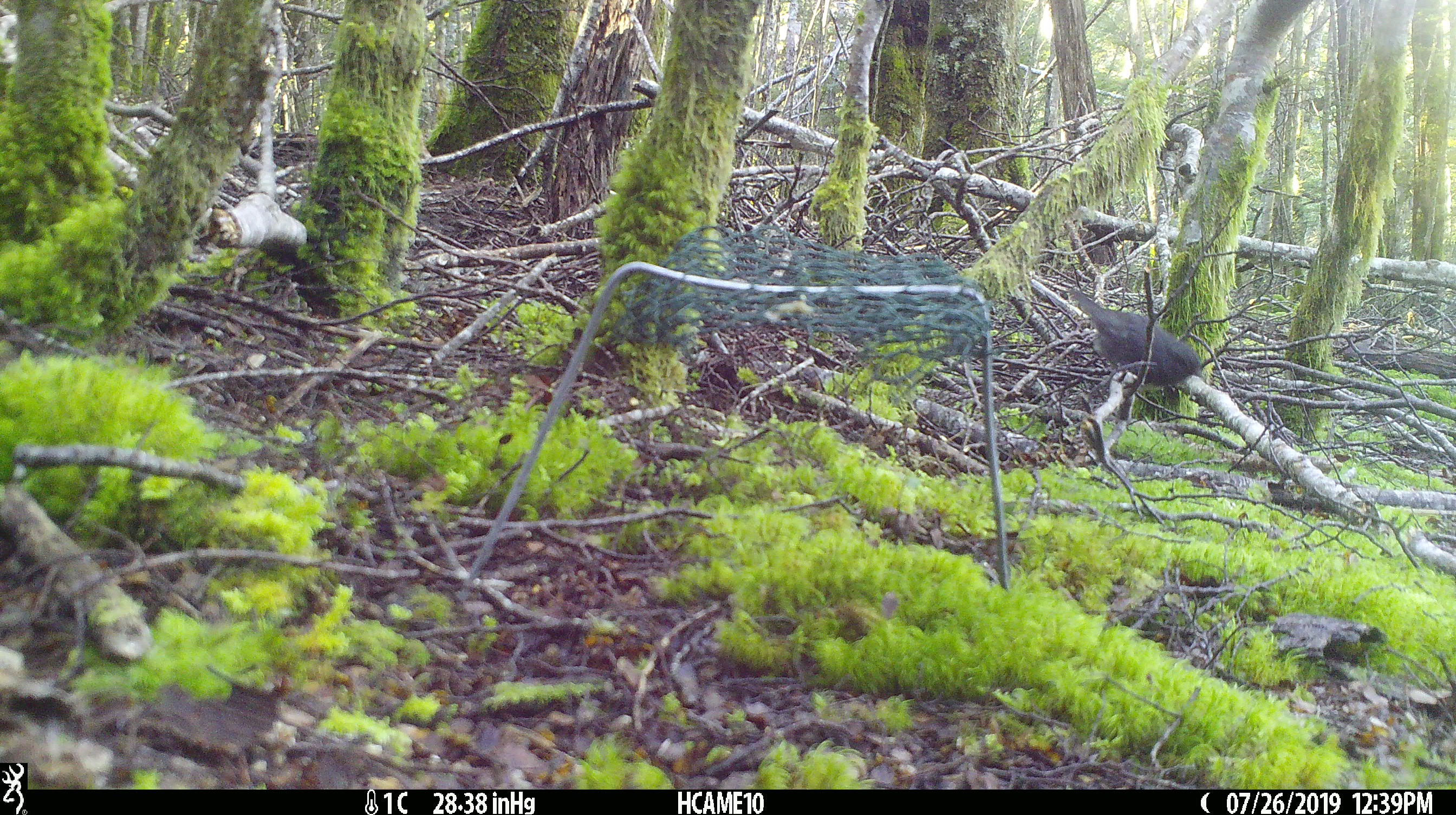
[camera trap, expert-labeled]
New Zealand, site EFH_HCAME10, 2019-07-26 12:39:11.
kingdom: Animalia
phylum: Chordata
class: Aves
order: Passeriformes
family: Petroicidae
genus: Petroica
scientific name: Petroica australis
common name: new zealand robin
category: robin